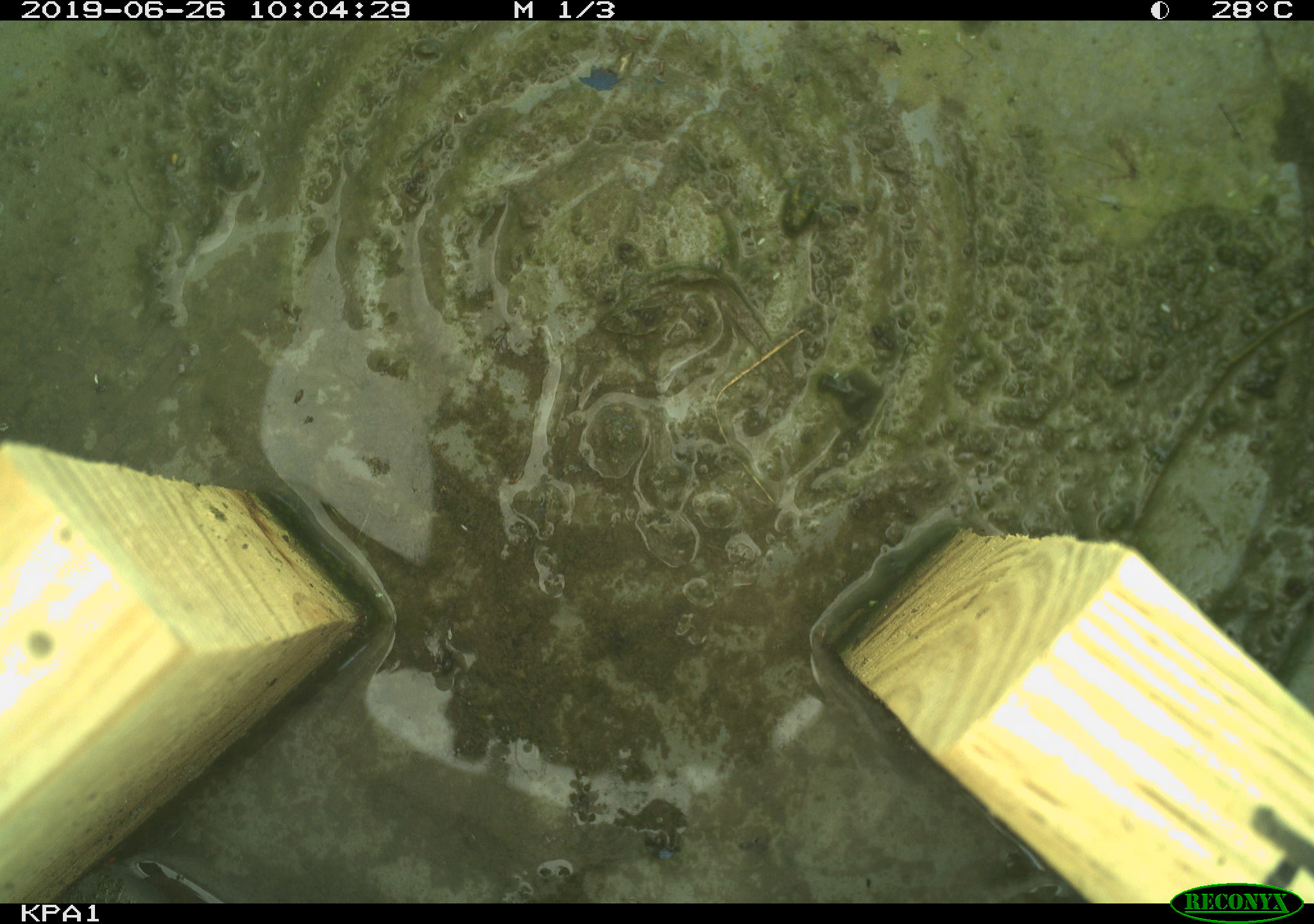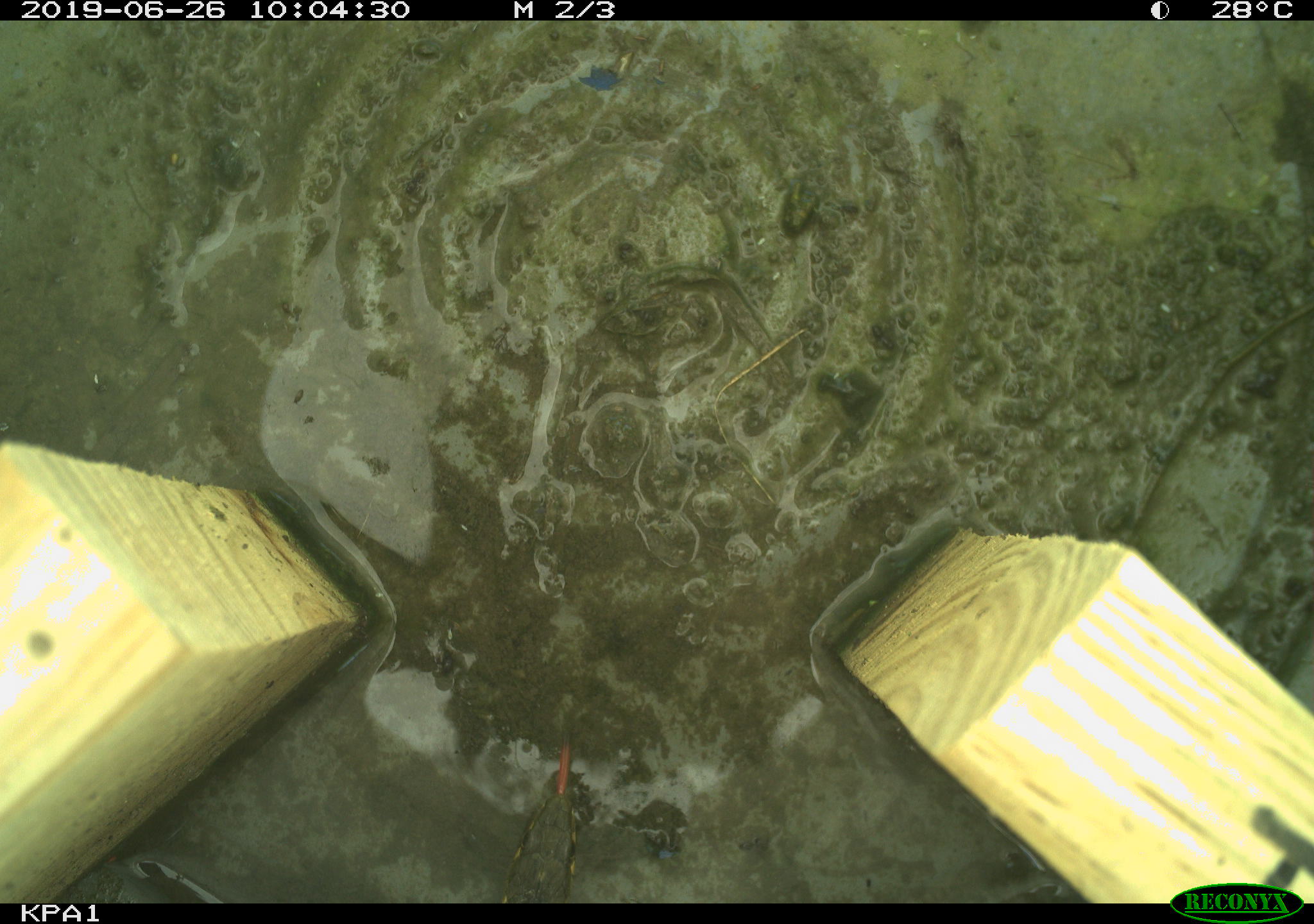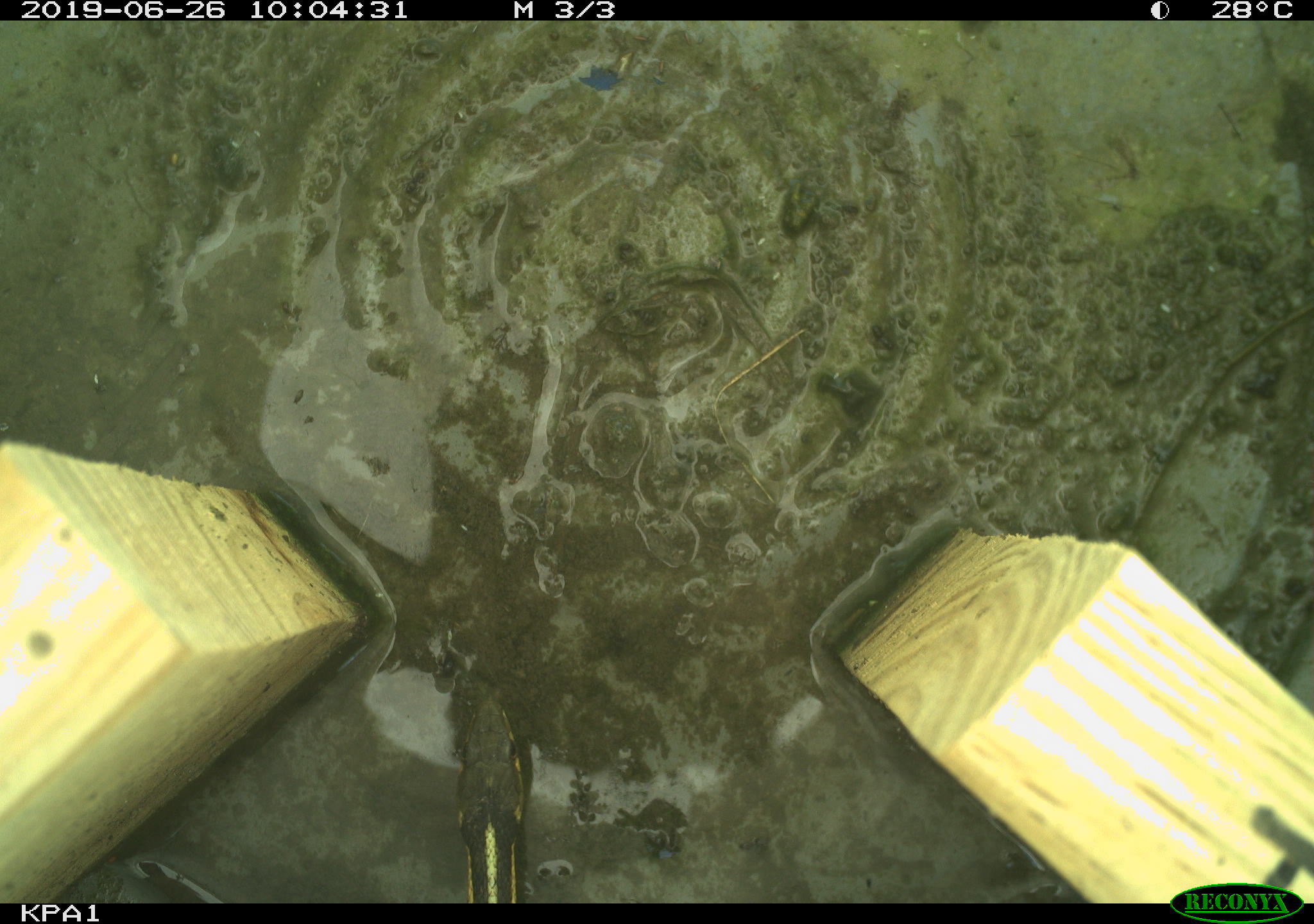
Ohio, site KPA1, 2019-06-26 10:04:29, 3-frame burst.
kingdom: Animalia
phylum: Chordata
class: Reptilia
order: Squamata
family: Colubridae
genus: Thamnophis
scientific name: Thamnophis sirtalis sirtalis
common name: eastern gartersnake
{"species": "eastern gartersnake (Thamnophis sirtalis sirtalis)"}